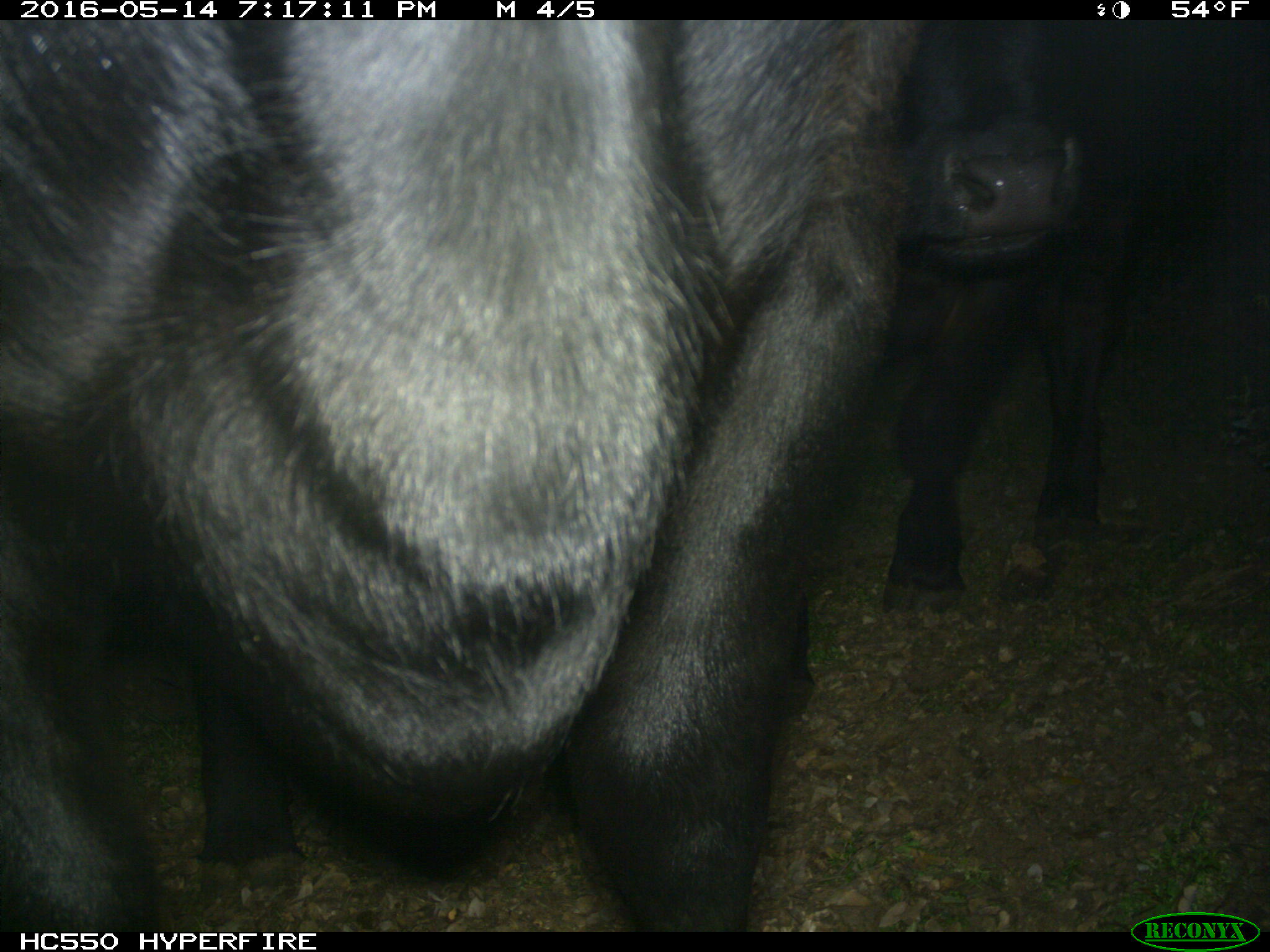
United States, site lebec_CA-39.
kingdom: Animalia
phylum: Chordata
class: Mammalia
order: Artiodactyla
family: Bovidae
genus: Bos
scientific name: Bos taurus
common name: domestic cow